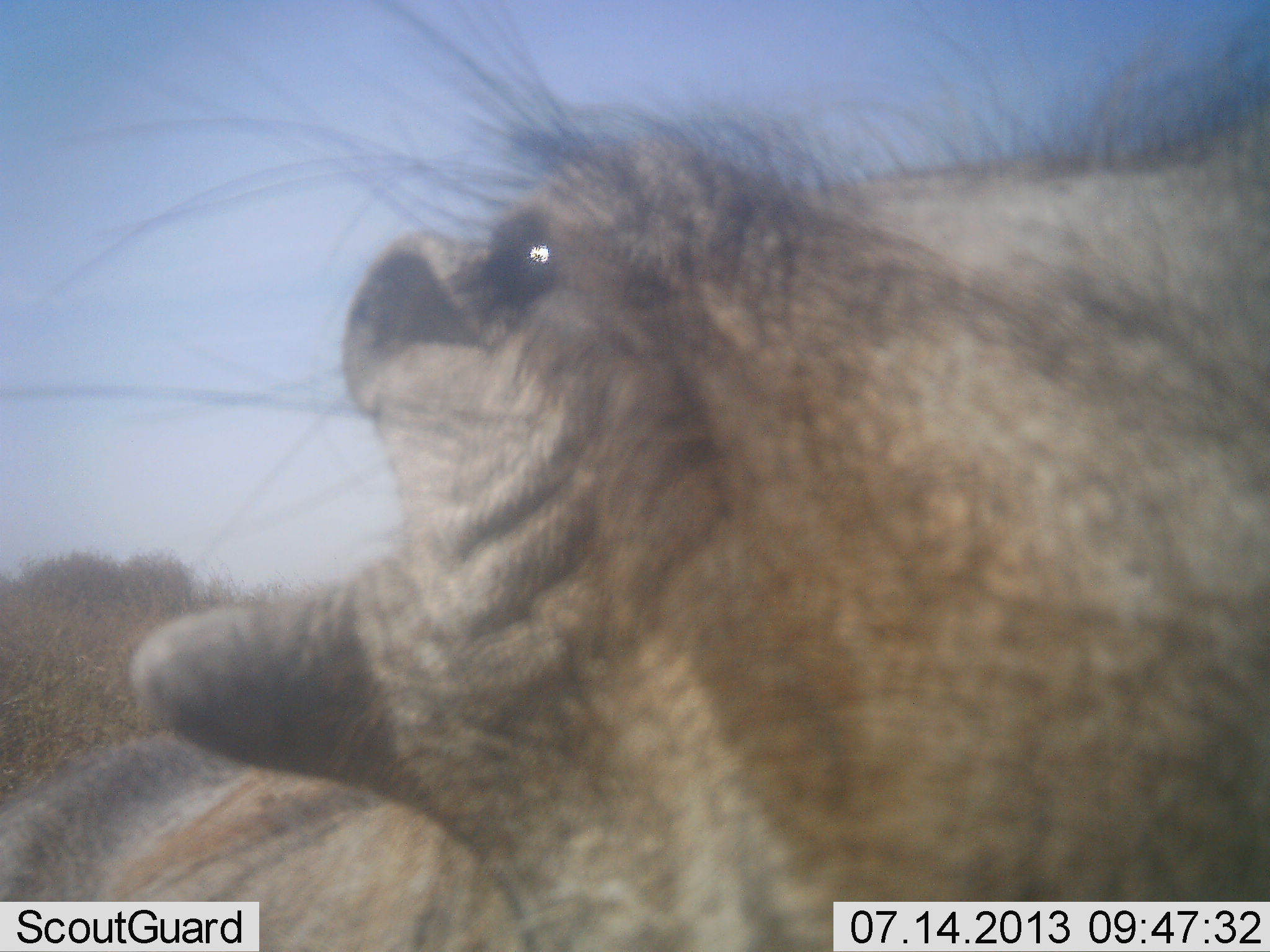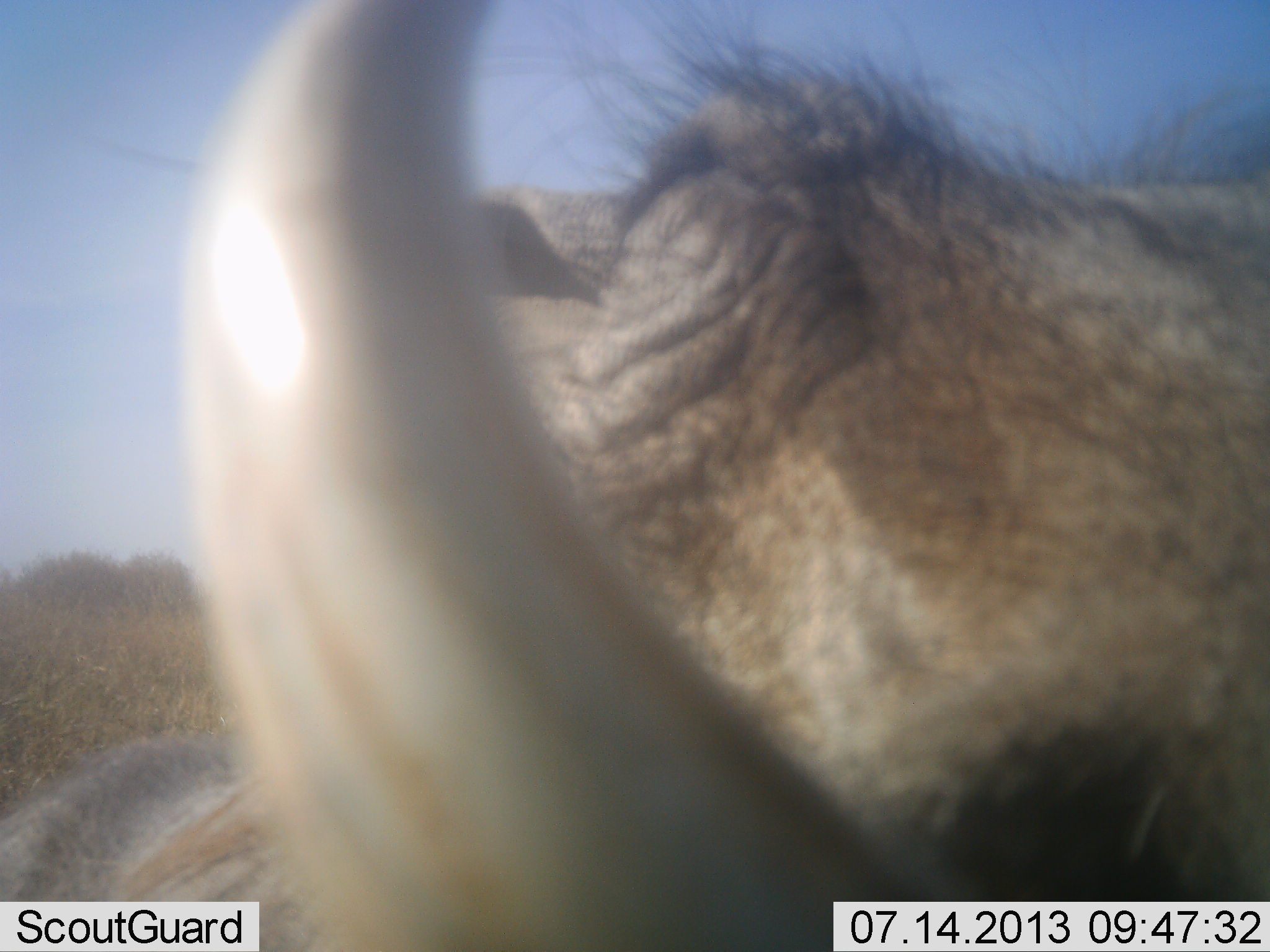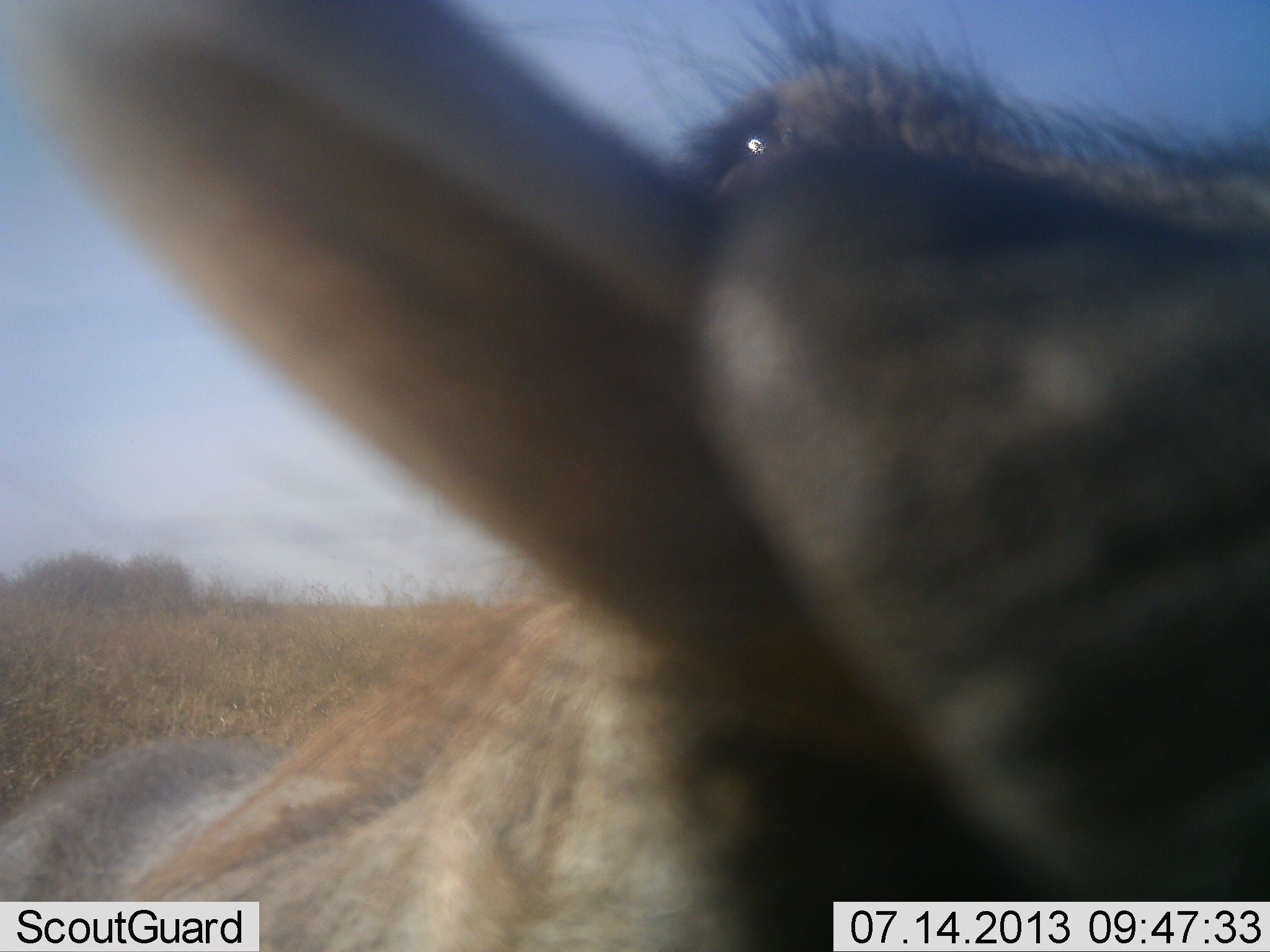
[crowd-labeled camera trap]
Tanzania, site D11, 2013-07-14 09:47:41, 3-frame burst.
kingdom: Animalia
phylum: Chordata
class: Mammalia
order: Artiodactyla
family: Suidae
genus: Phacochoerus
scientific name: Phacochoerus africanus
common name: warthog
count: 1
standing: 58%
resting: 3%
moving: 10%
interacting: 42%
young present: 0%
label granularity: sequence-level